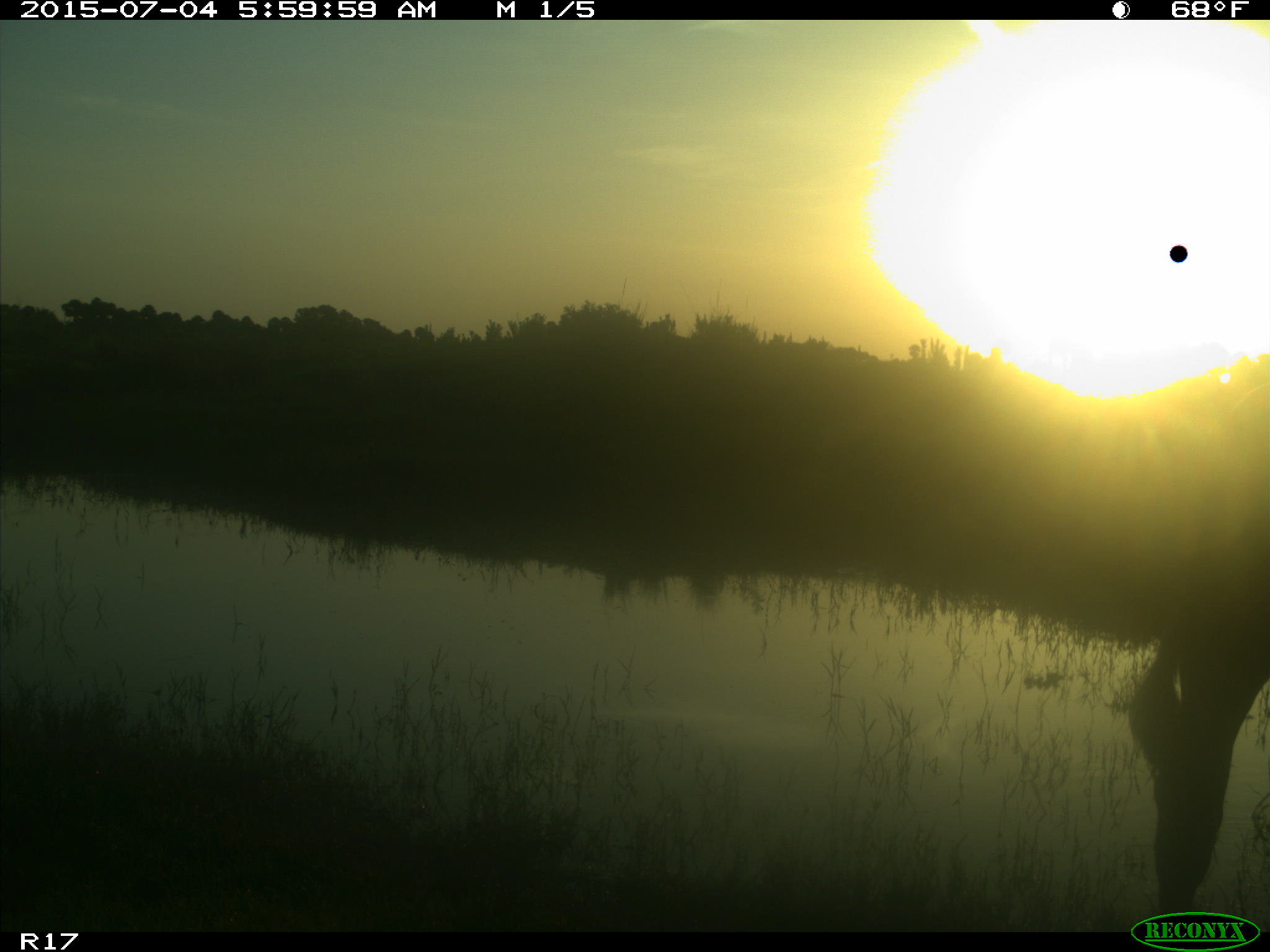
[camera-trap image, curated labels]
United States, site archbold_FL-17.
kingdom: Animalia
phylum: Chordata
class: Mammalia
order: Artiodactyla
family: Bovidae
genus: Bos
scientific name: Bos taurus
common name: domestic cow